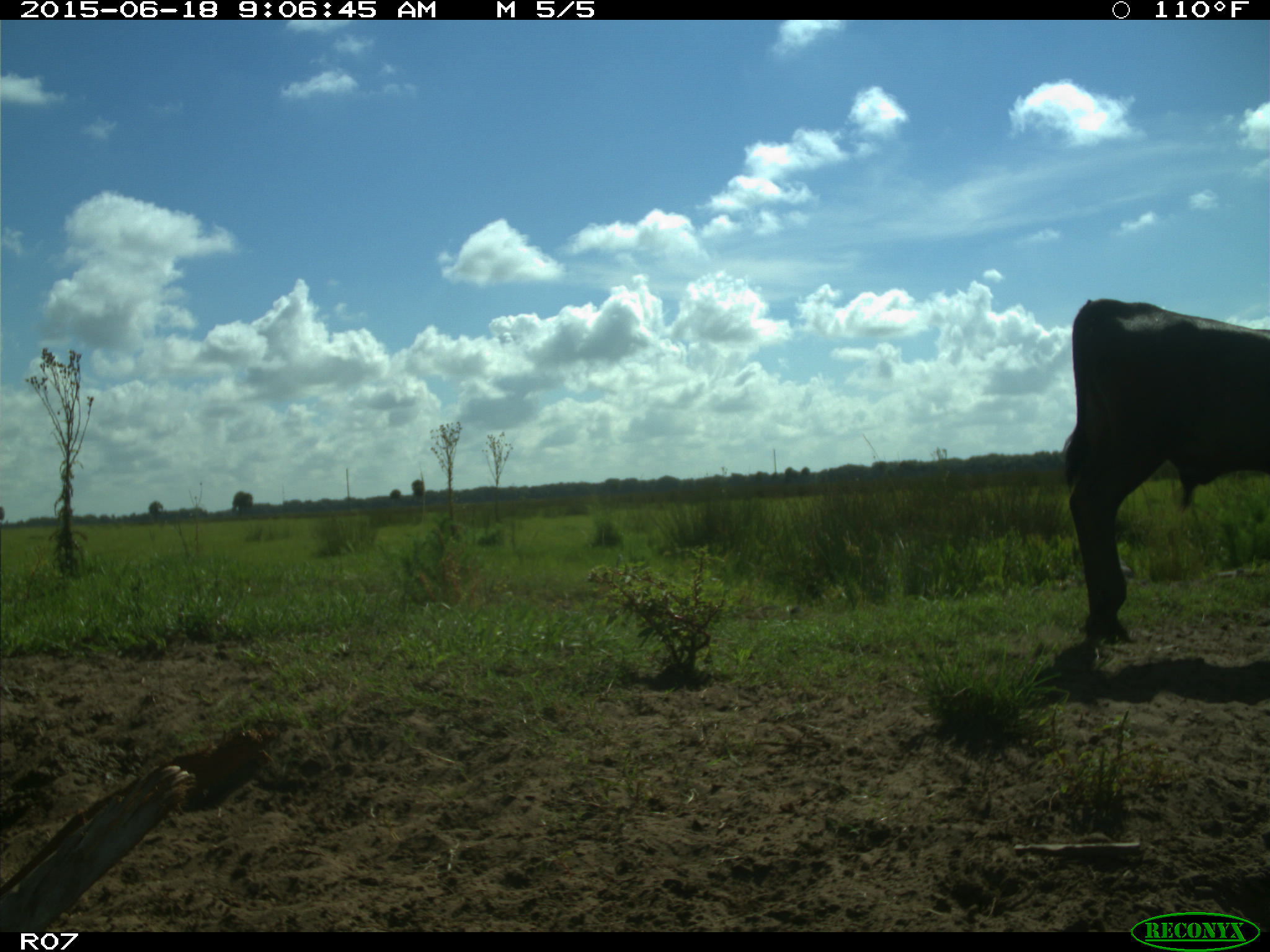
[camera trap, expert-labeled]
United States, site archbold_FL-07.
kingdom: Animalia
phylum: Chordata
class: Mammalia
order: Artiodactyla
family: Bovidae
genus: Bos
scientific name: Bos taurus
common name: domestic cow